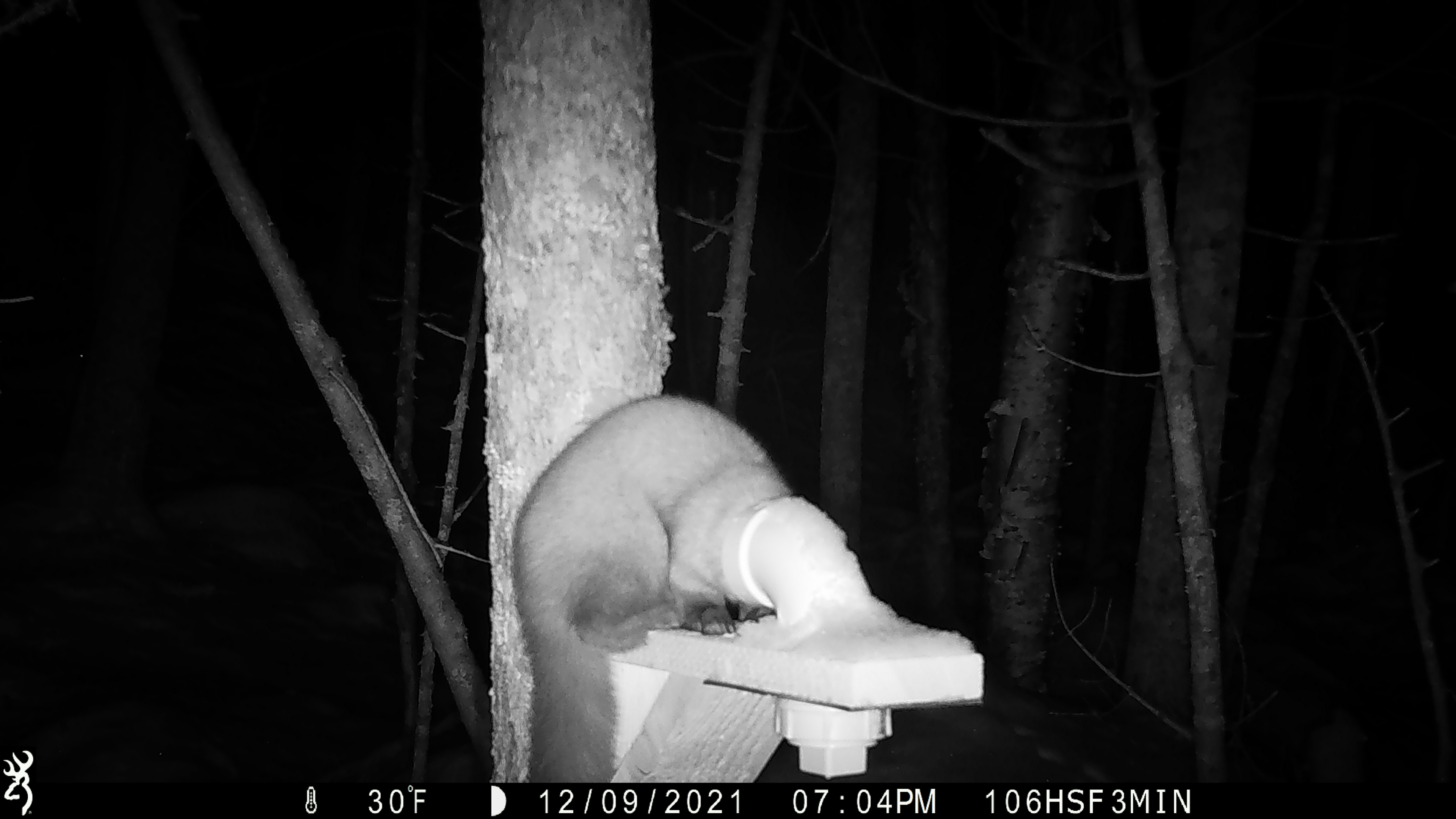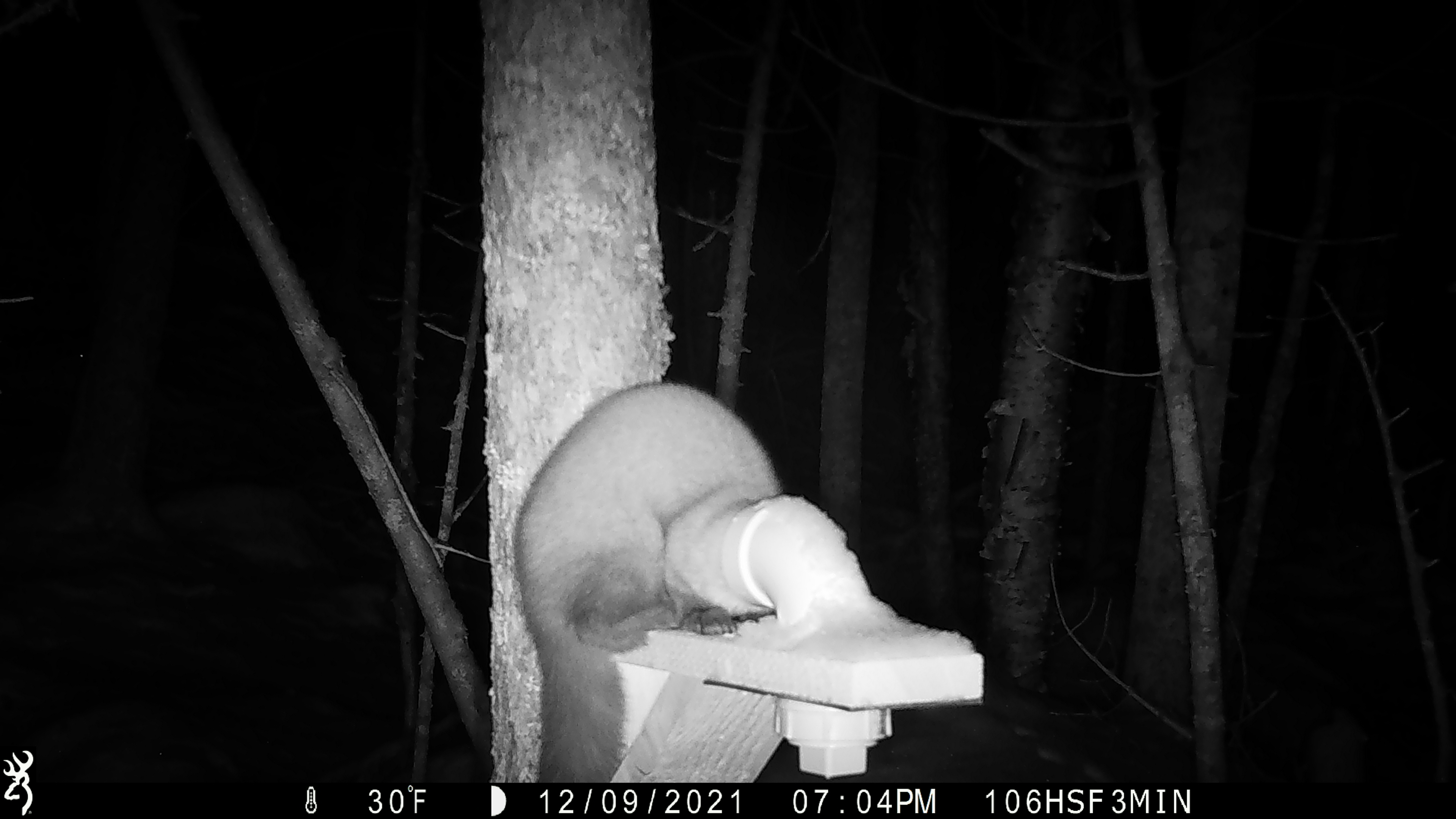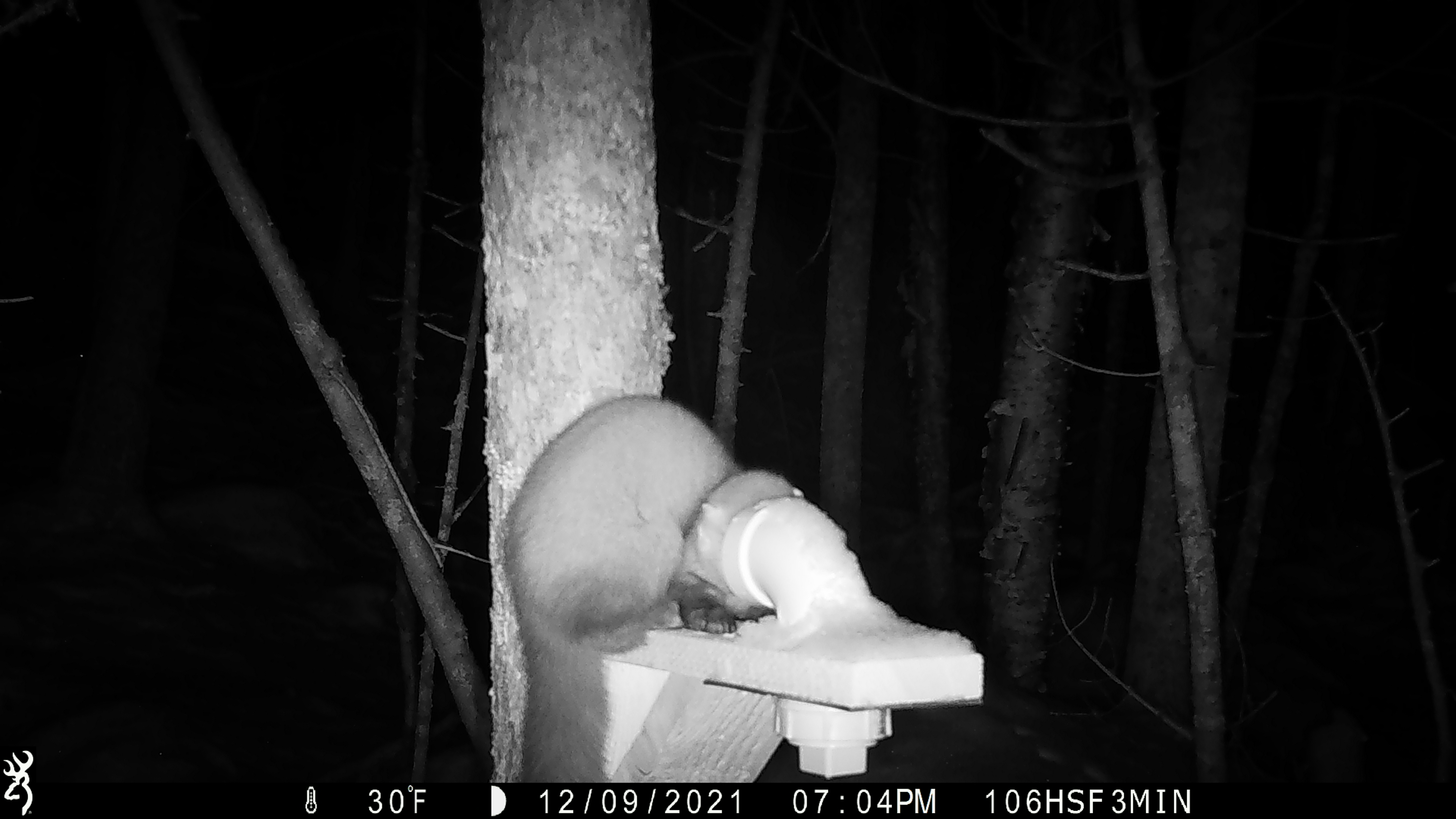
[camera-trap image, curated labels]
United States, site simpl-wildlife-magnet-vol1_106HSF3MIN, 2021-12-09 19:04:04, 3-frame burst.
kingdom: Animalia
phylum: Chordata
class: Mammalia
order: Carnivora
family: Mustelidae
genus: Martes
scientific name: Martes americana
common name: american marten